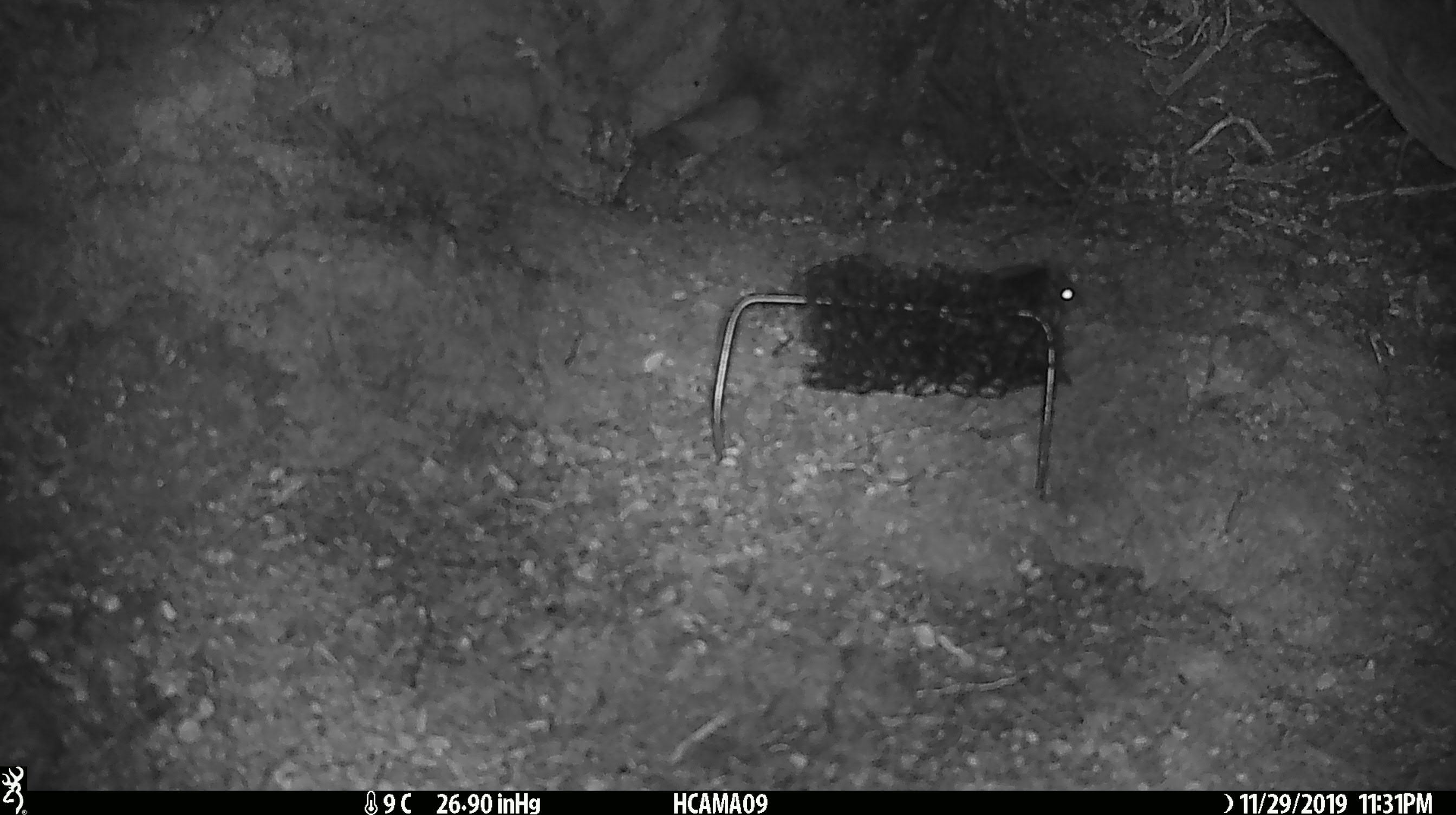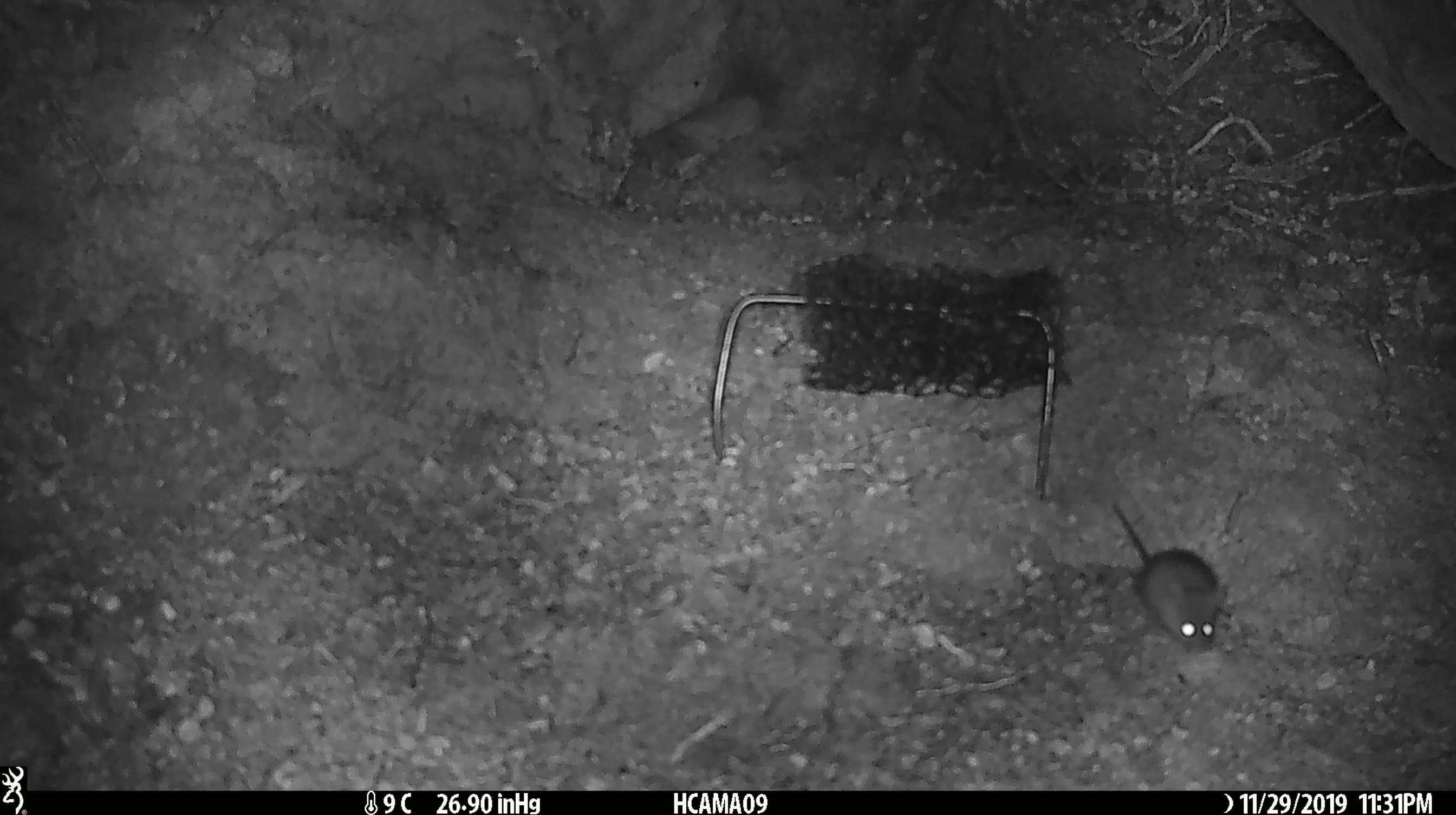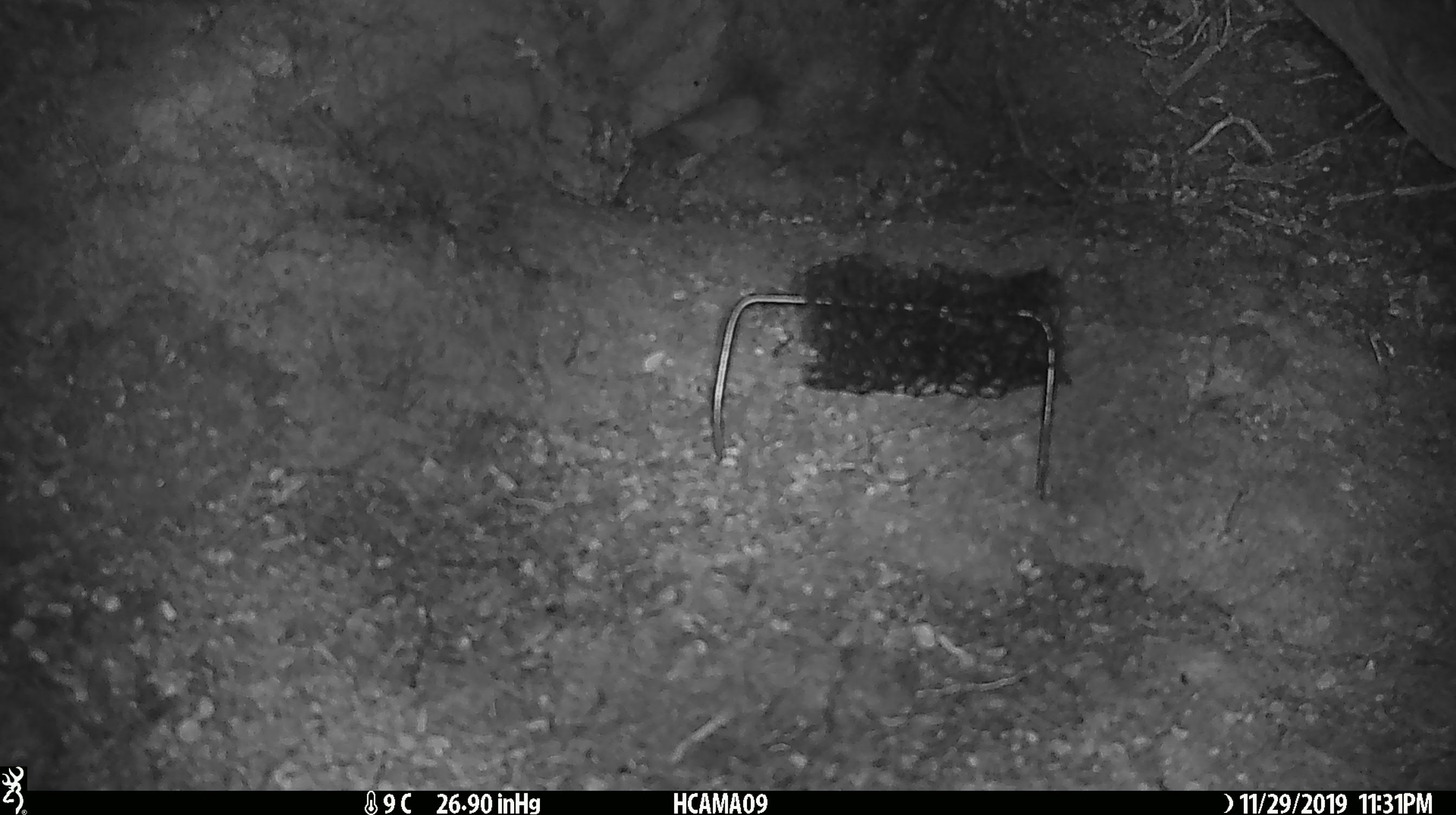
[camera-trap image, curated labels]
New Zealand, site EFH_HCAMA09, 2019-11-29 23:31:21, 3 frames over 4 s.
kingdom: Animalia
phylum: Chordata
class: Mammalia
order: Rodentia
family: Muridae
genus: Mus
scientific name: Mus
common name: mouse